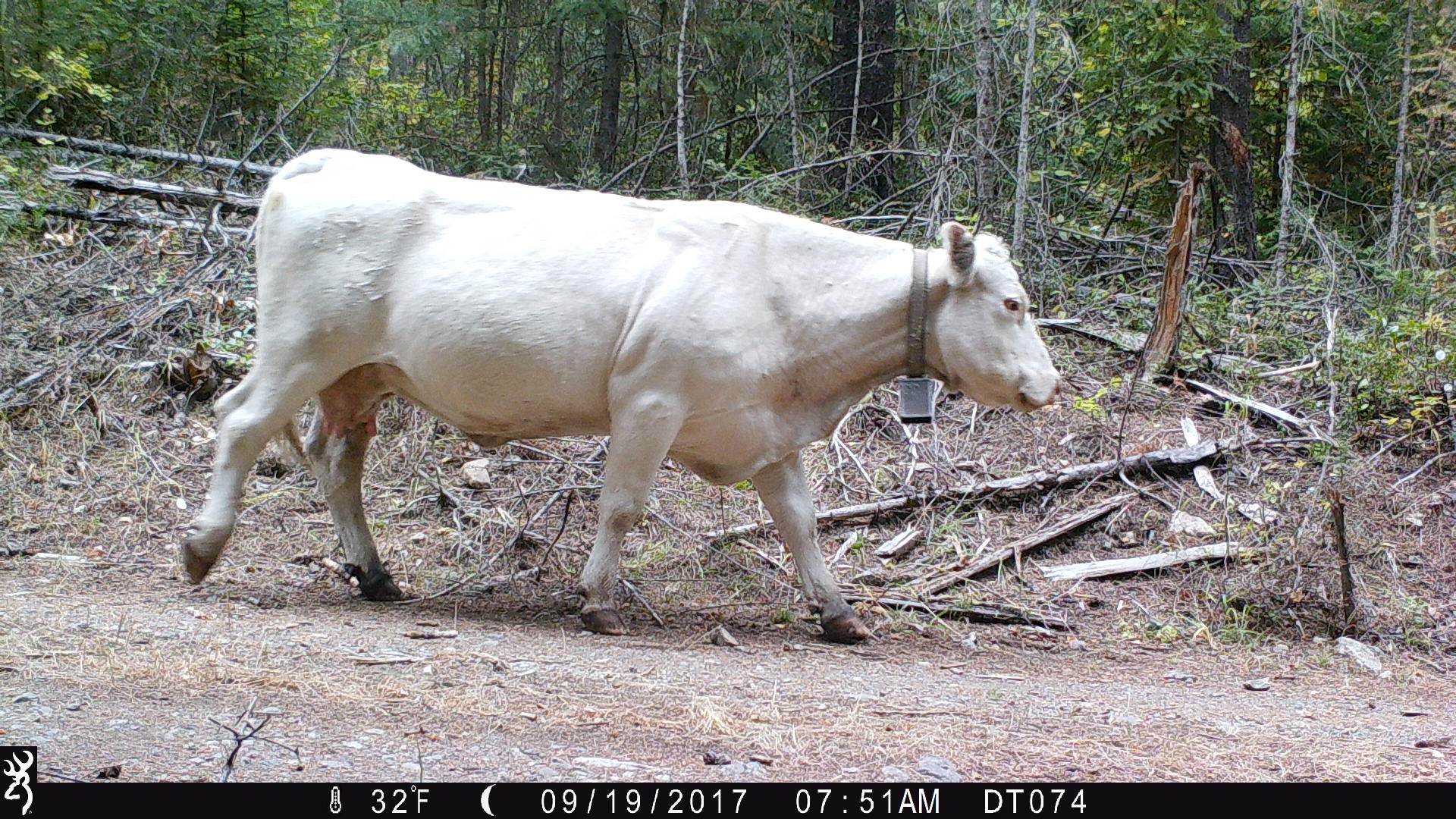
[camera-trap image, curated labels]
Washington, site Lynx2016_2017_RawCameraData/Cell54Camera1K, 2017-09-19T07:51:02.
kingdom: Animalia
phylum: Chordata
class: Mammalia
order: Artiodactyla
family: Bovidae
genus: Bos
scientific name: Bos taurus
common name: domestic cattle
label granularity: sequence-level